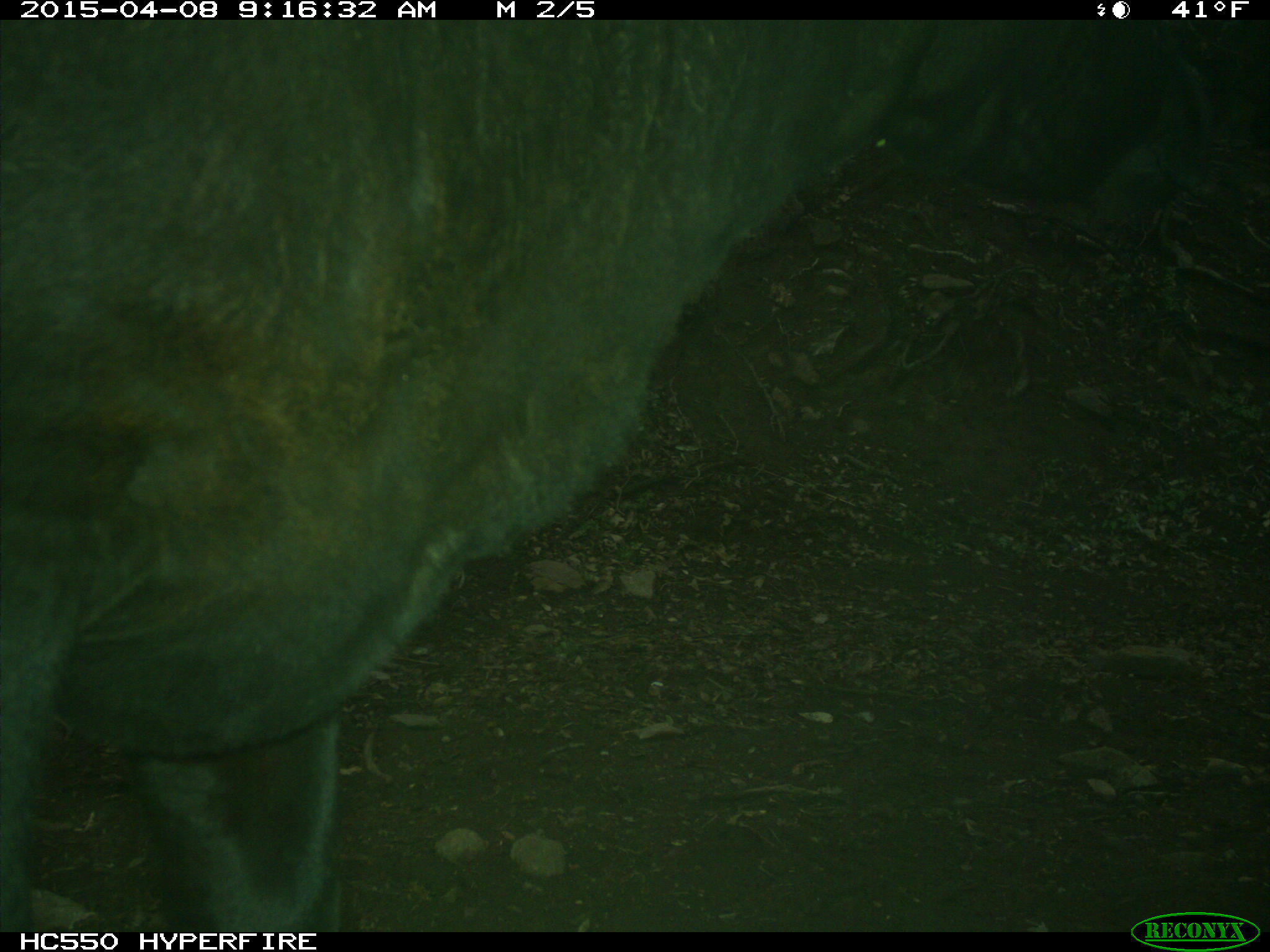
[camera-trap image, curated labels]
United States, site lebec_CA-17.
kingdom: Animalia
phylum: Chordata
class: Mammalia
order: Artiodactyla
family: Bovidae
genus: Bos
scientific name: Bos taurus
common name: domestic cow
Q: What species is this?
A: Bos taurus (domestic cow).